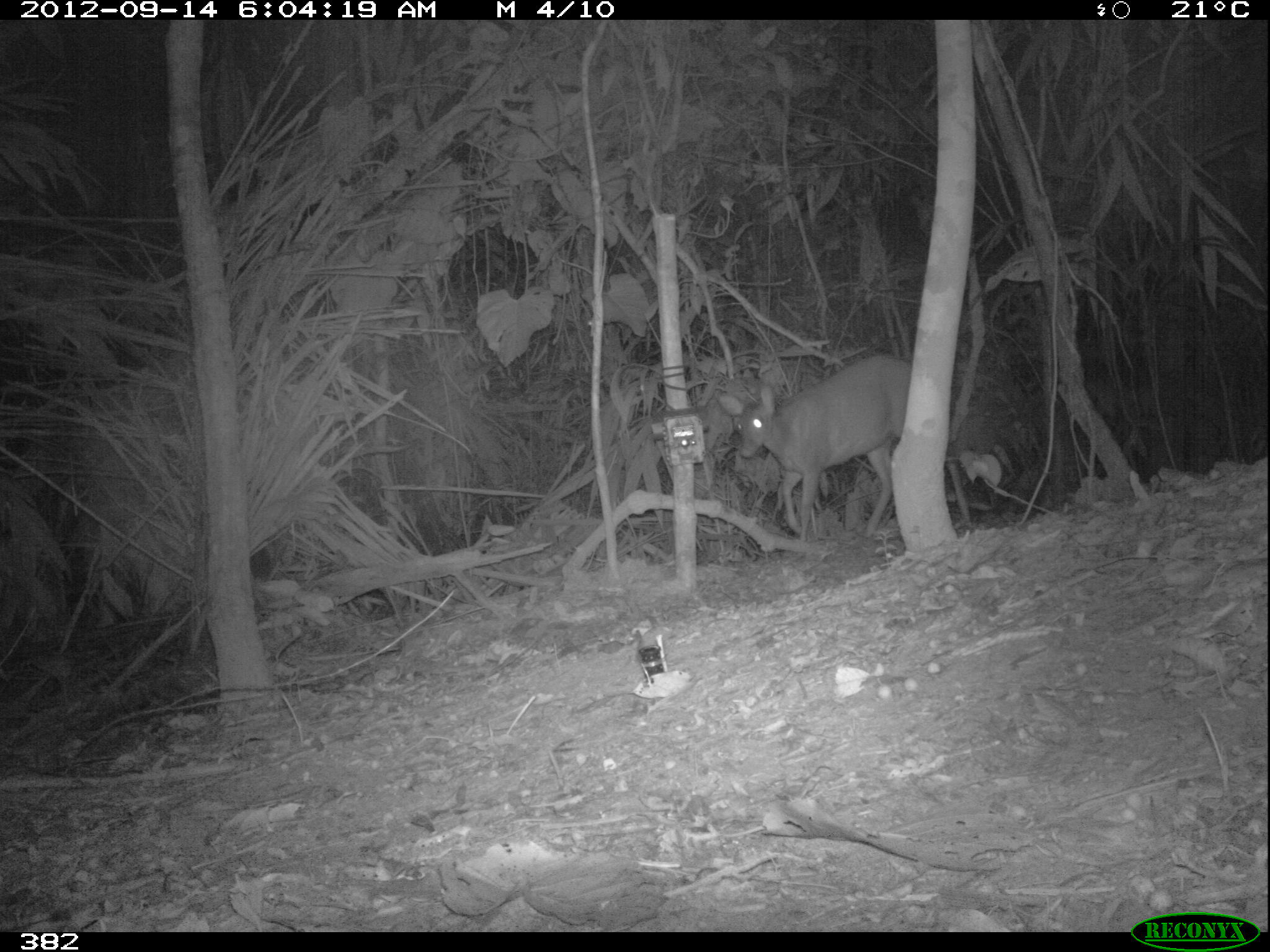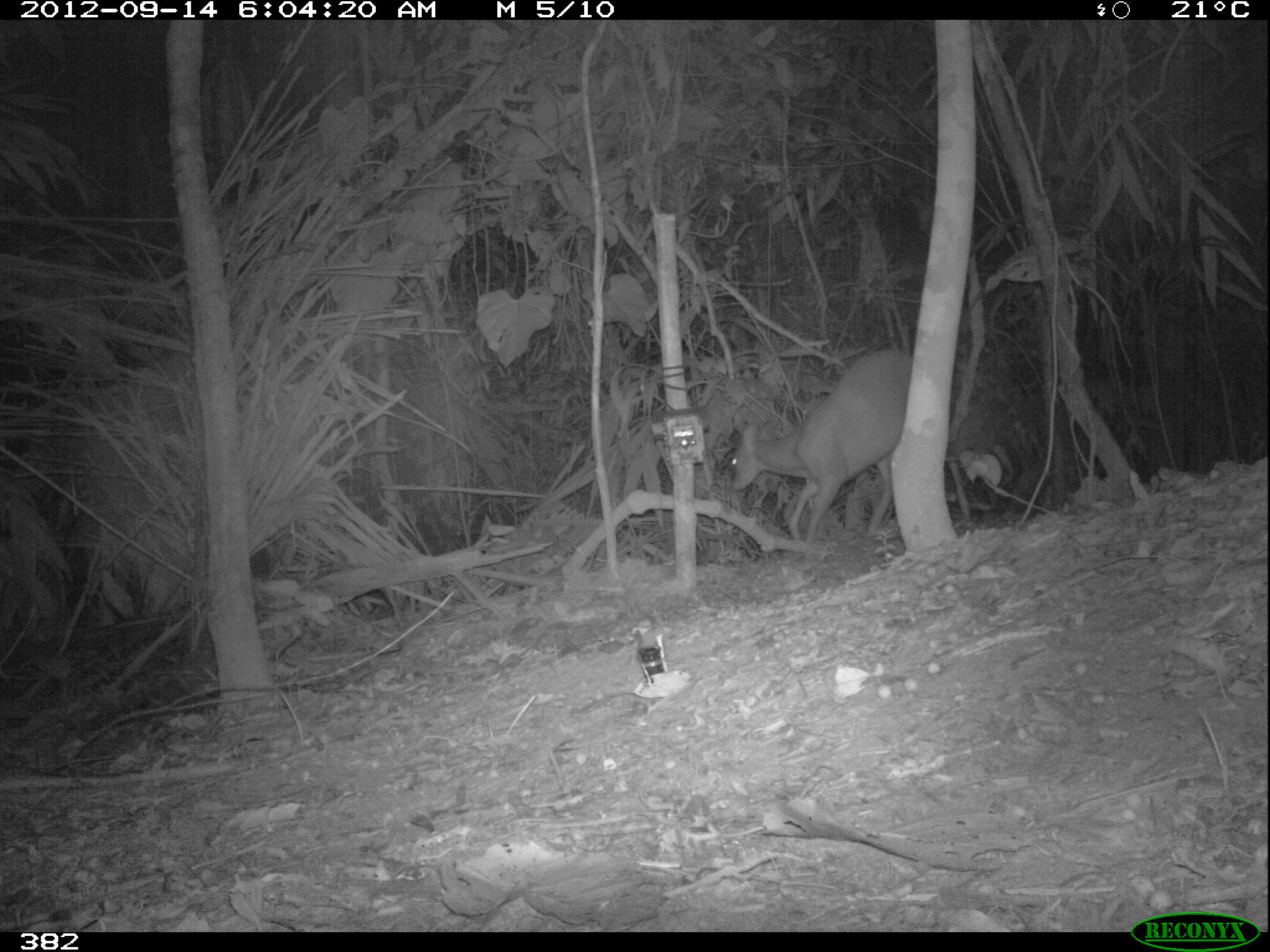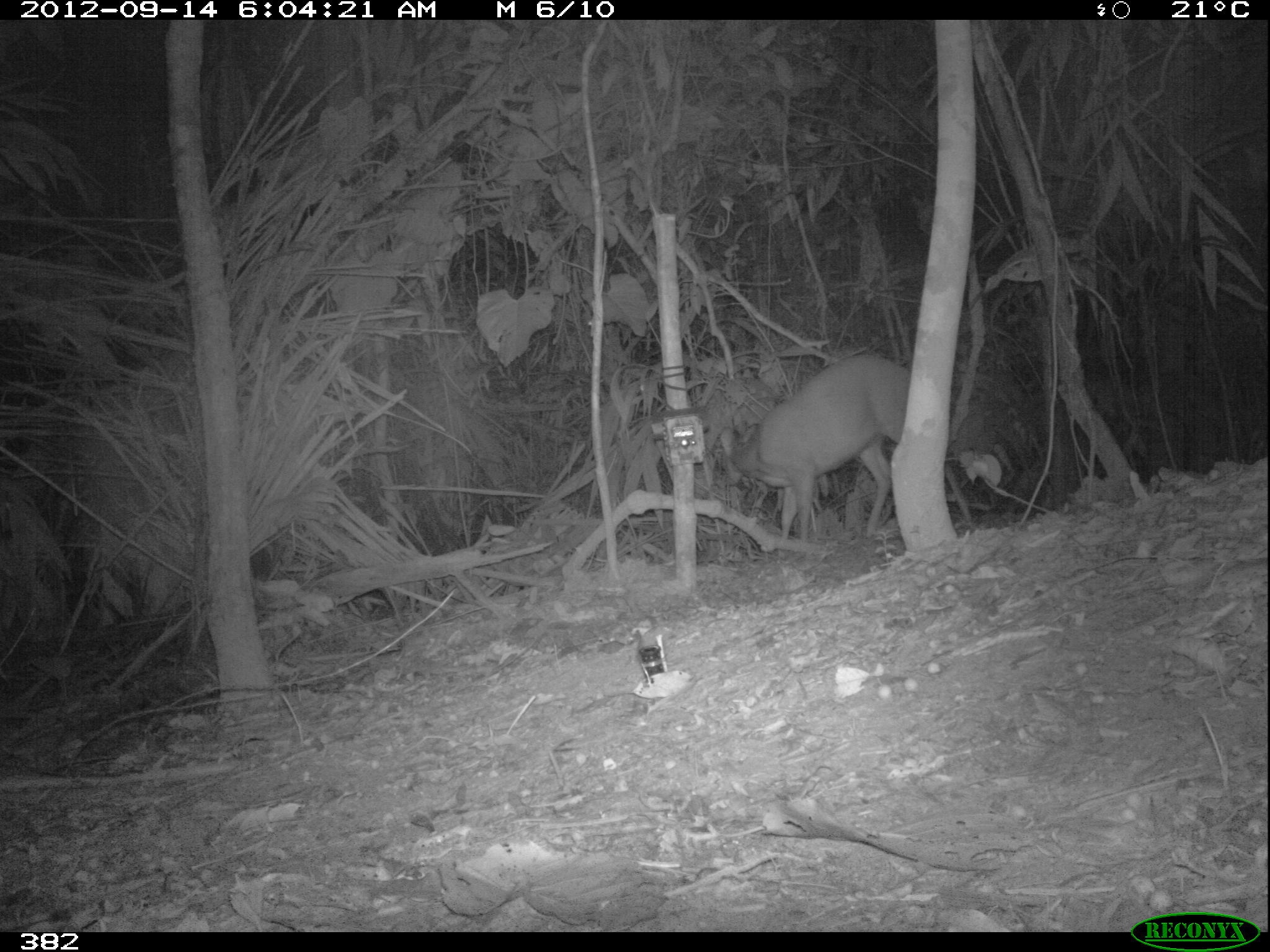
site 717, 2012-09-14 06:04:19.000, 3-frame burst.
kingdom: Animalia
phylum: Chordata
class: Mammalia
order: Artiodactyla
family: Cervidae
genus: Mazama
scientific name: Mazama americana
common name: red brocket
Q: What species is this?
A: Mazama americana (red brocket).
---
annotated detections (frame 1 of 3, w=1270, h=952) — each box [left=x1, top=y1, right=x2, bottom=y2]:
mazama americana: [left=717, top=354, right=974, bottom=541]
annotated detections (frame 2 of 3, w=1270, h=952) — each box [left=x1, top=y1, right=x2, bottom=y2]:
mazama americana: [left=730, top=348, right=972, bottom=544]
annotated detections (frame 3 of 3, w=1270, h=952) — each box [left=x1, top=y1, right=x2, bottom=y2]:
mazama americana: [left=720, top=353, right=975, bottom=541]